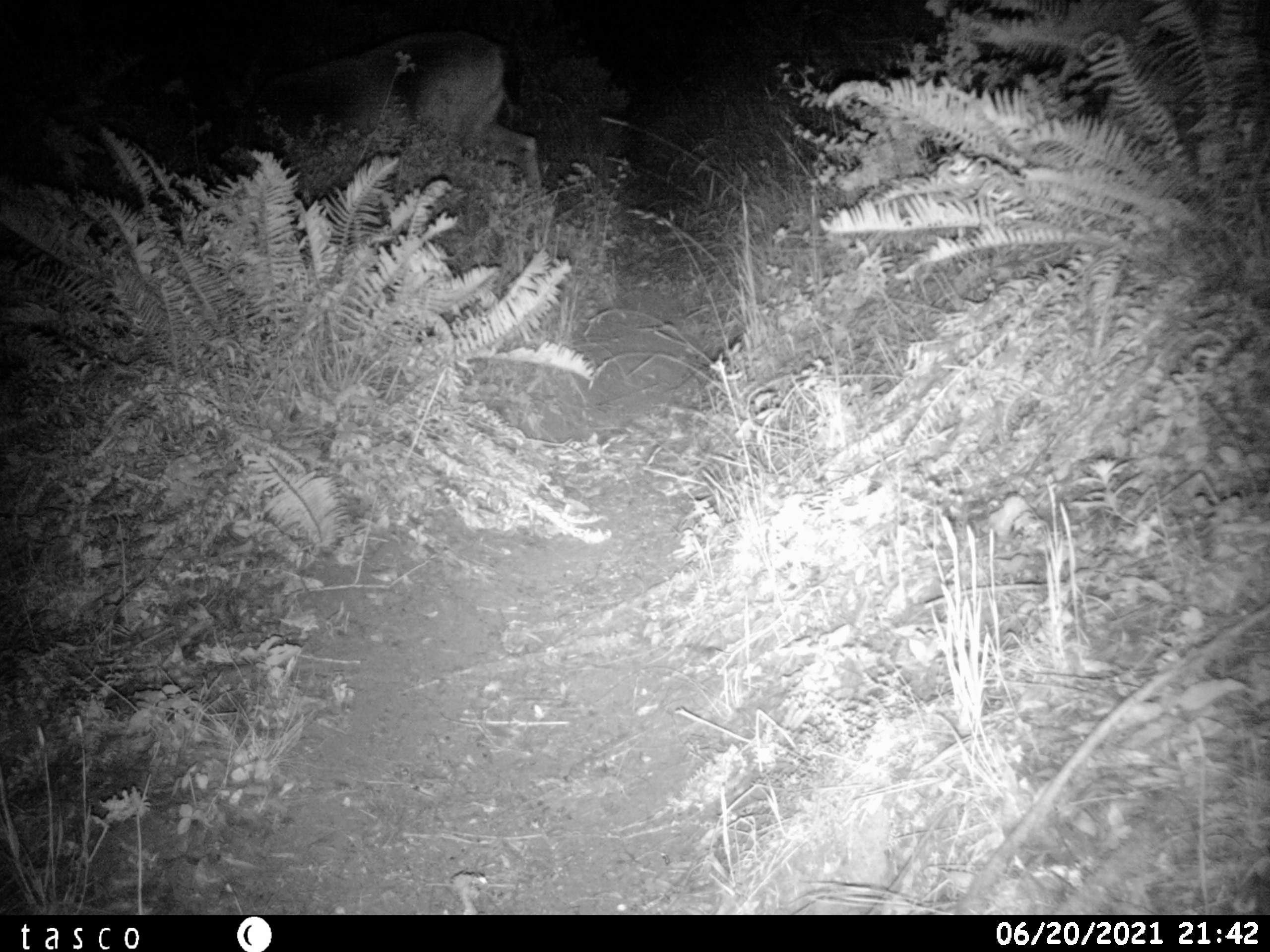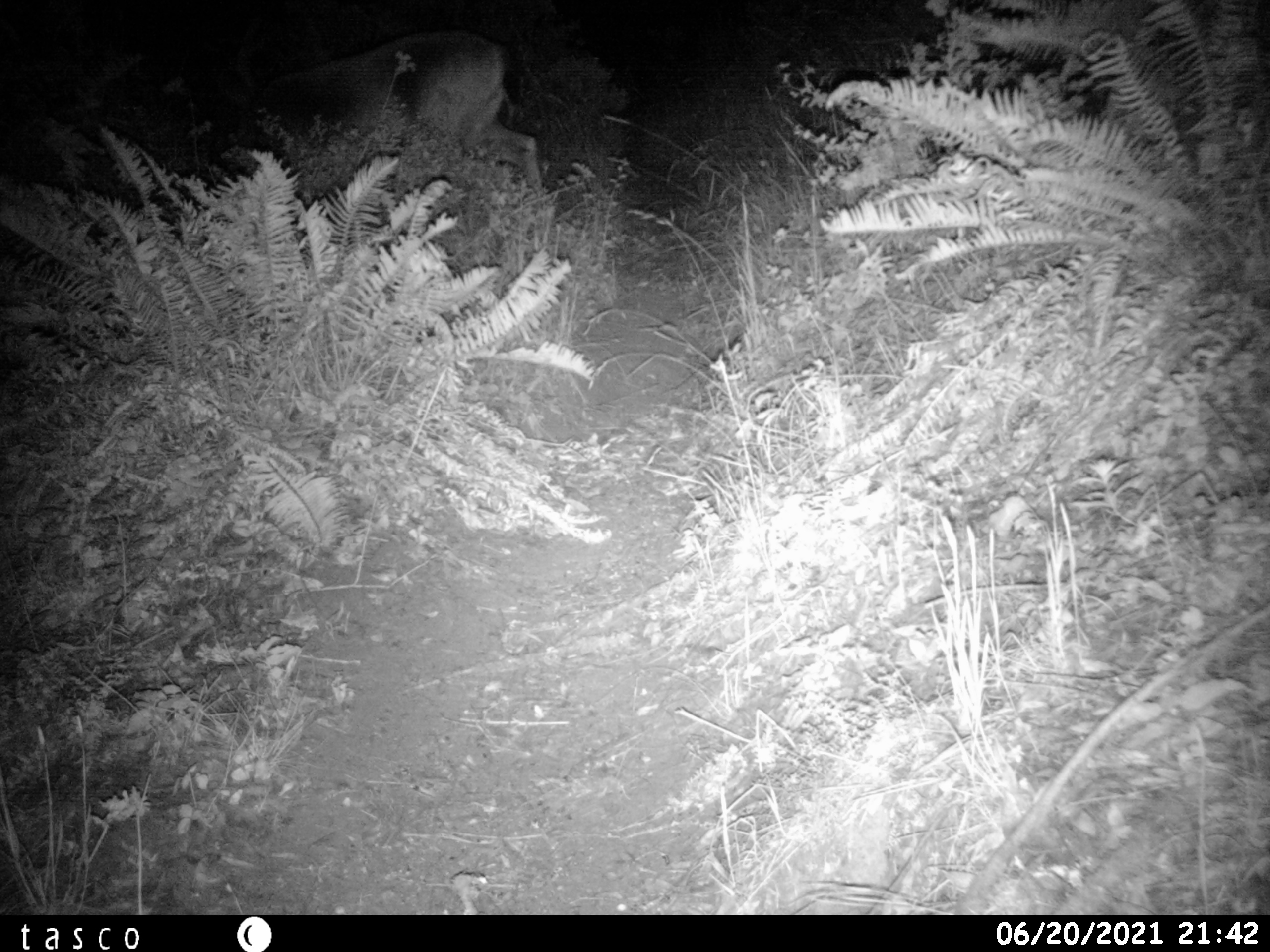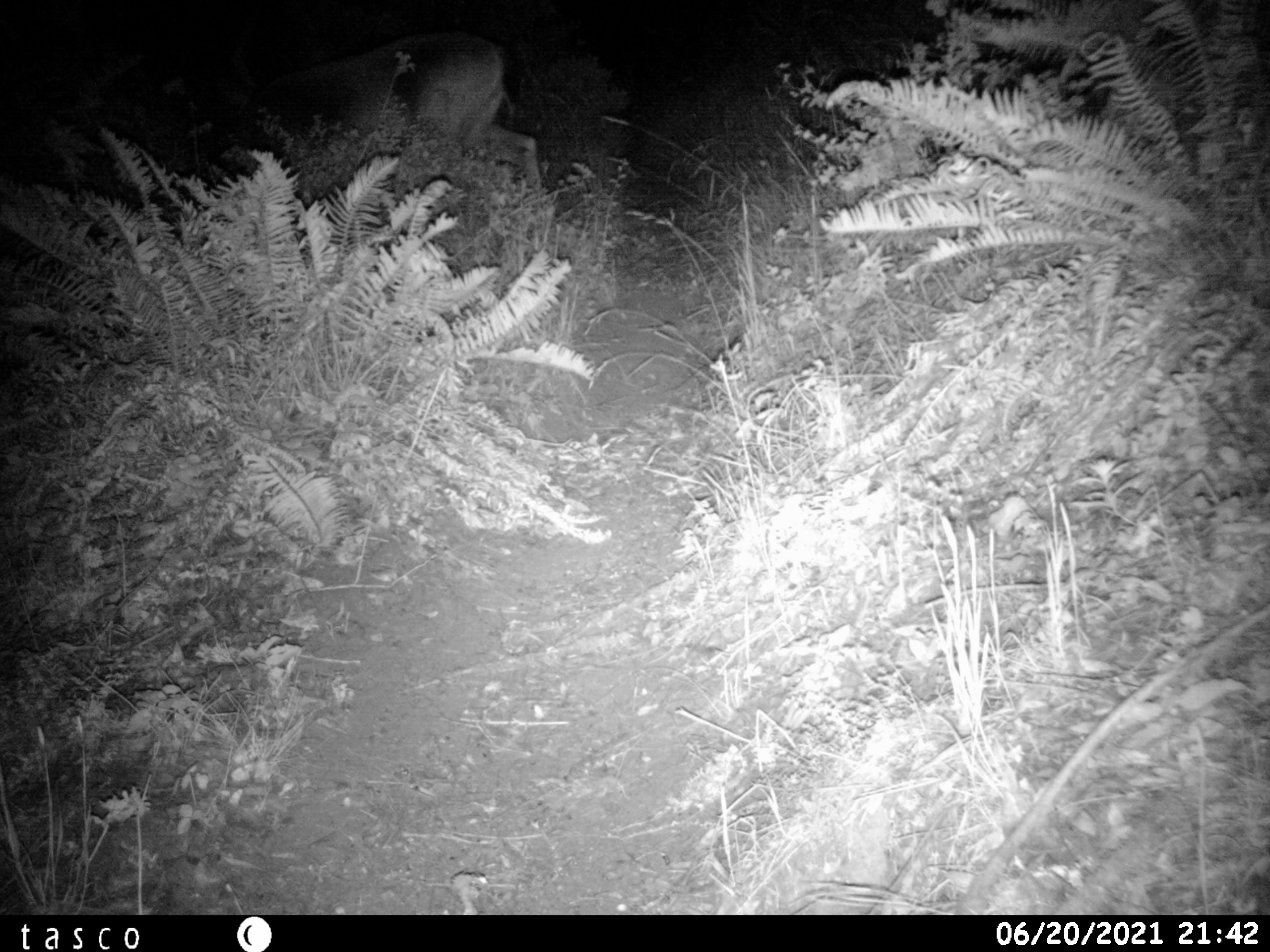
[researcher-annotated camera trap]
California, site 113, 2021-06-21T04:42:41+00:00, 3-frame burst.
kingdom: Animalia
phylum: Chordata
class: Mammalia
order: Artiodactyla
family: Cervidae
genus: Odocoileus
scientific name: Odocoileus hemionus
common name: mule deer